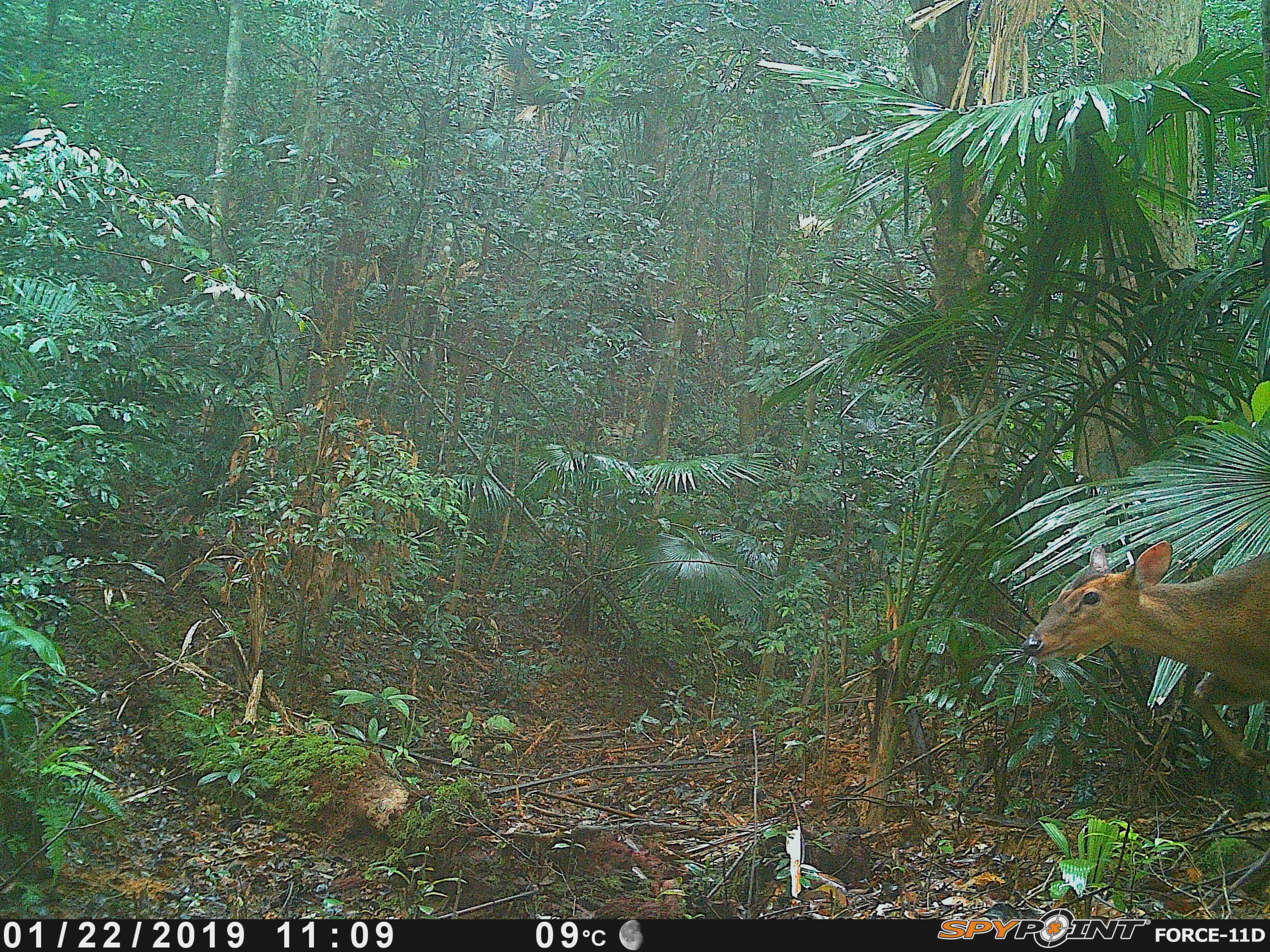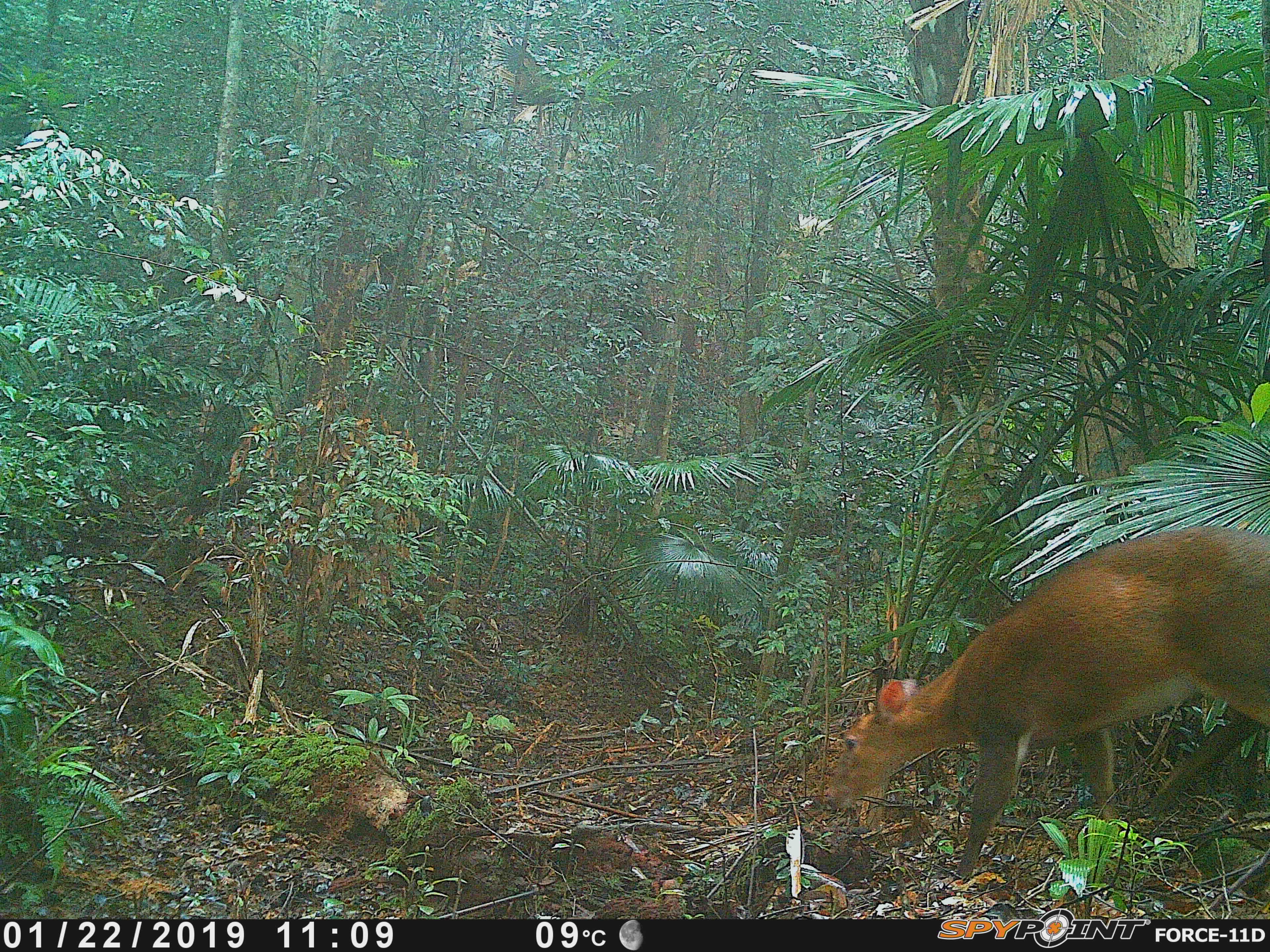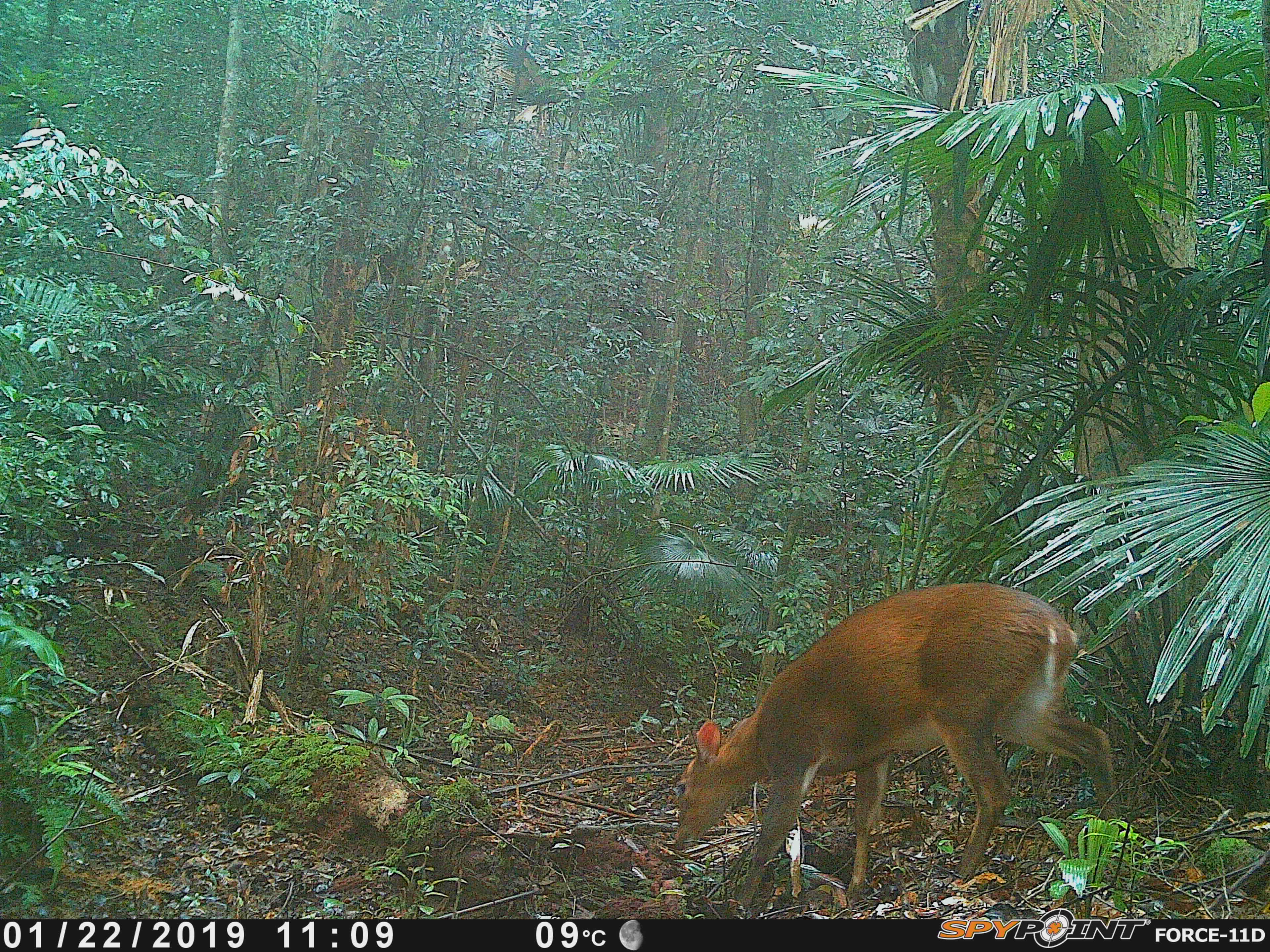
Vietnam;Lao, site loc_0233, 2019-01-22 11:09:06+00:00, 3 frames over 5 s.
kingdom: Animalia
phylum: Chordata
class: Mammalia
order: Artiodactyla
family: Cervidae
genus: Muntiacus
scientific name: Muntiacus vuquangensis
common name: large-antlered muntjac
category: large antlered muntjac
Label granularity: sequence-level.